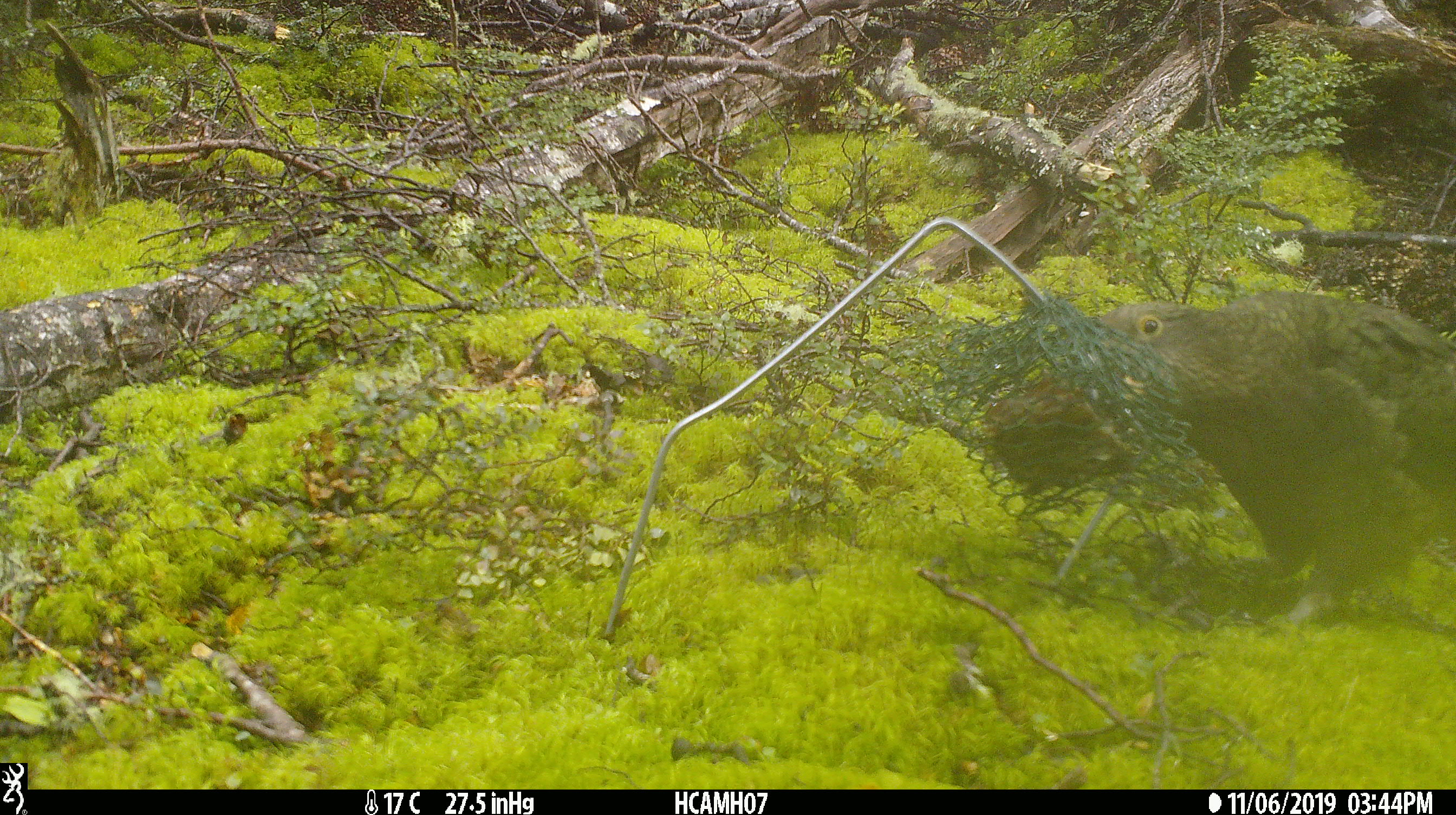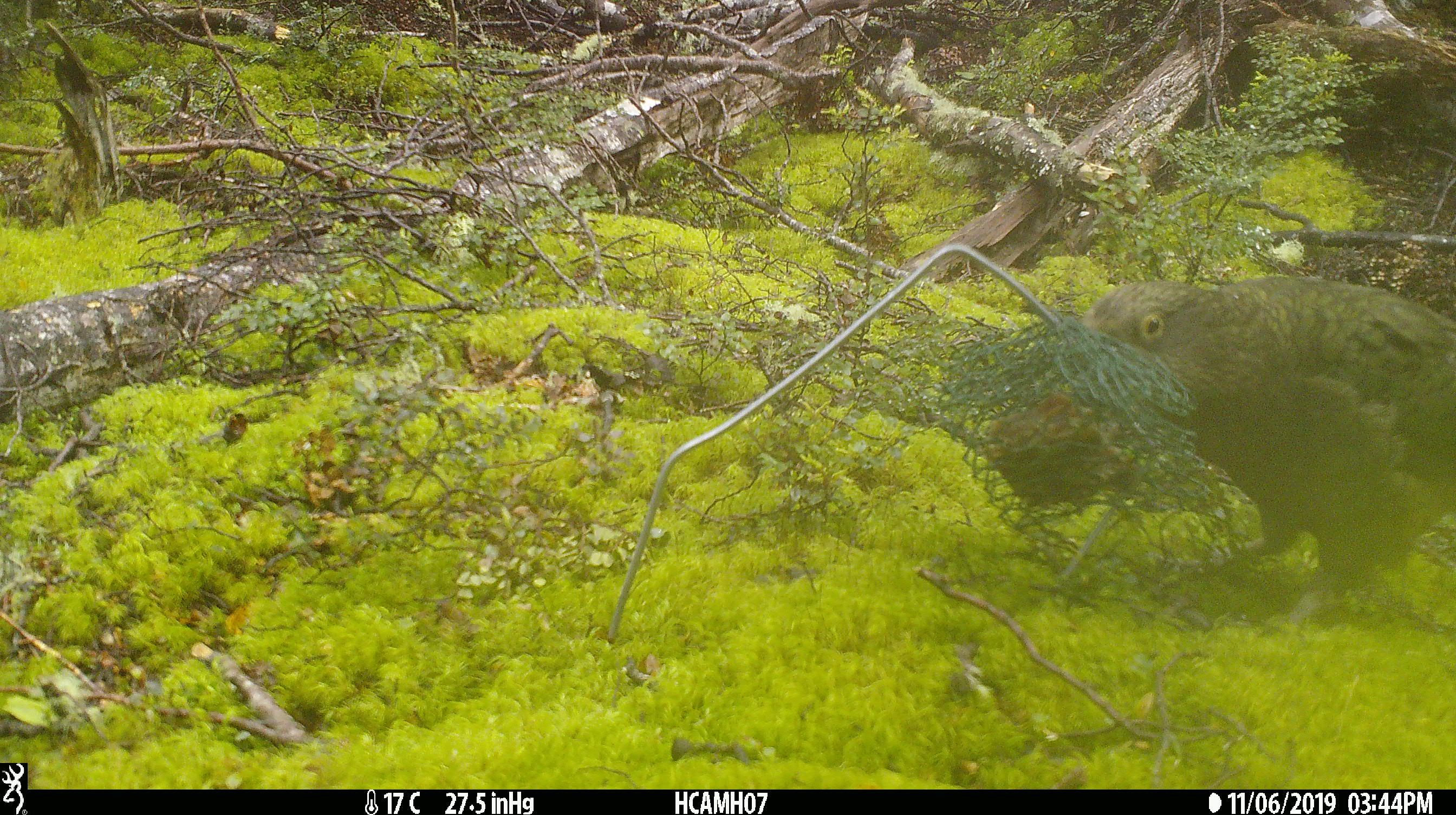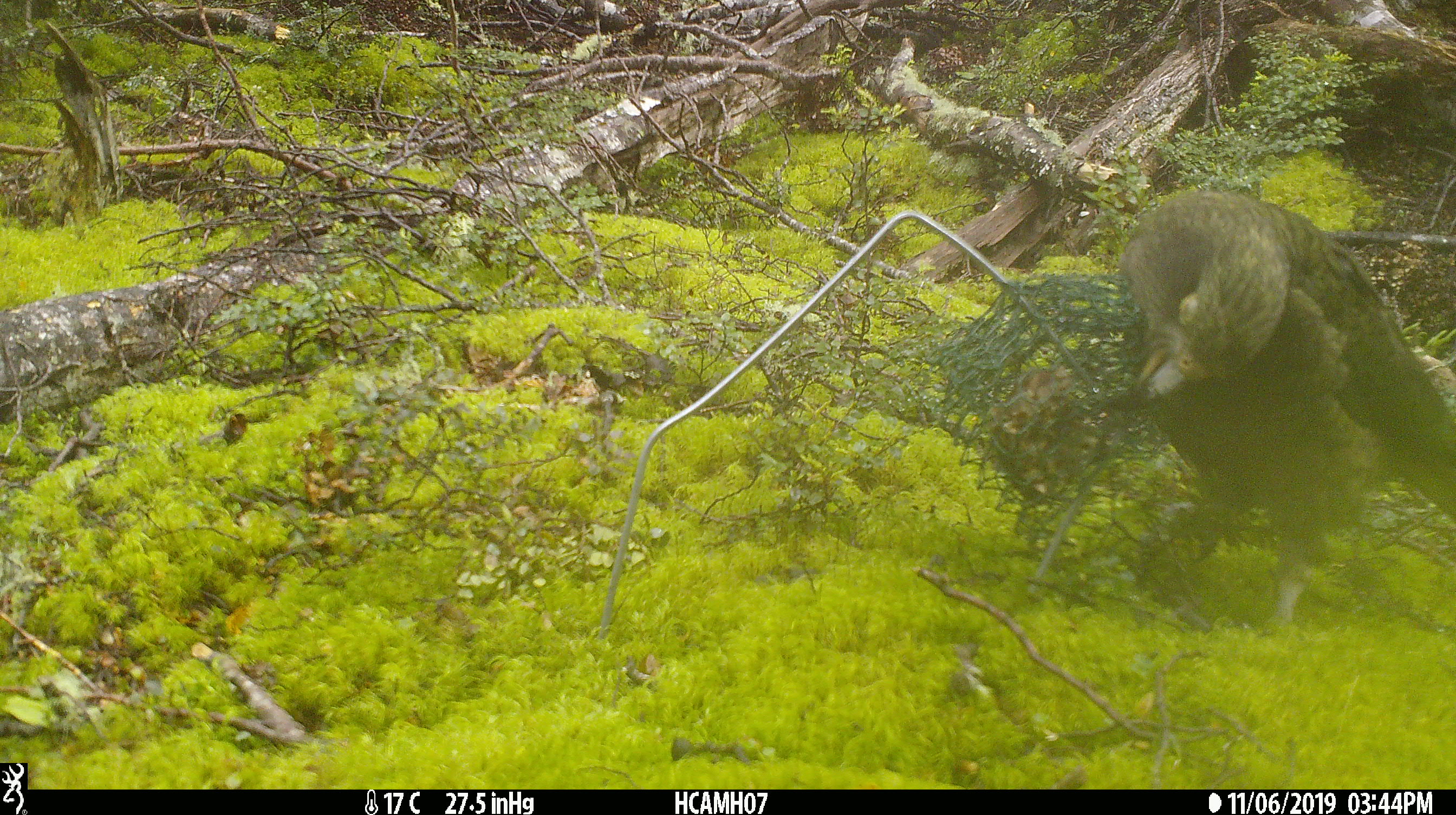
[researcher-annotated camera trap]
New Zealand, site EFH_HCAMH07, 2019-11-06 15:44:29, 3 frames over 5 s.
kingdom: Animalia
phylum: Chordata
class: Aves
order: Psittaciformes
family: Strigopidae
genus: Nestor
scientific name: Nestor notabilis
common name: kea